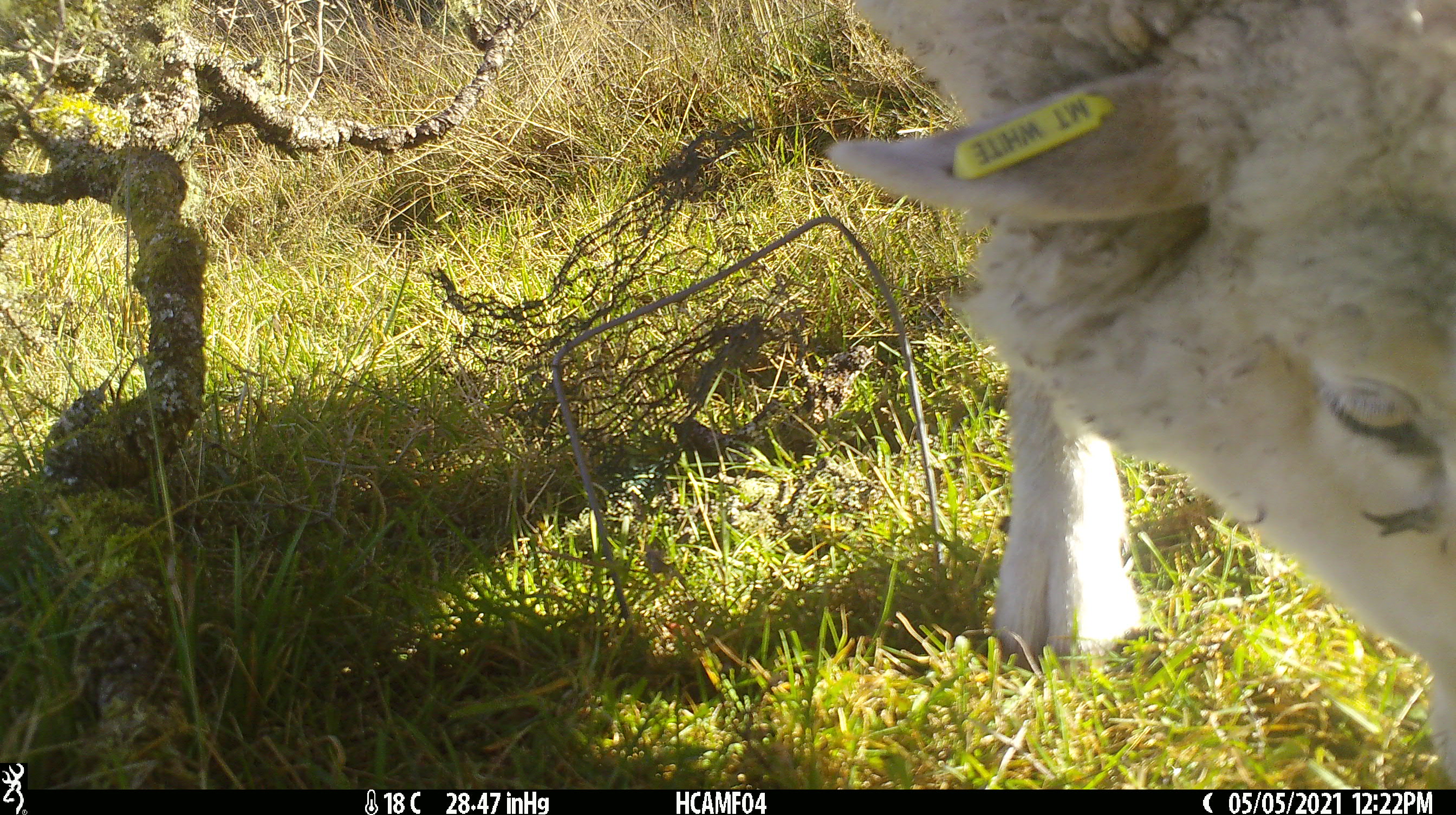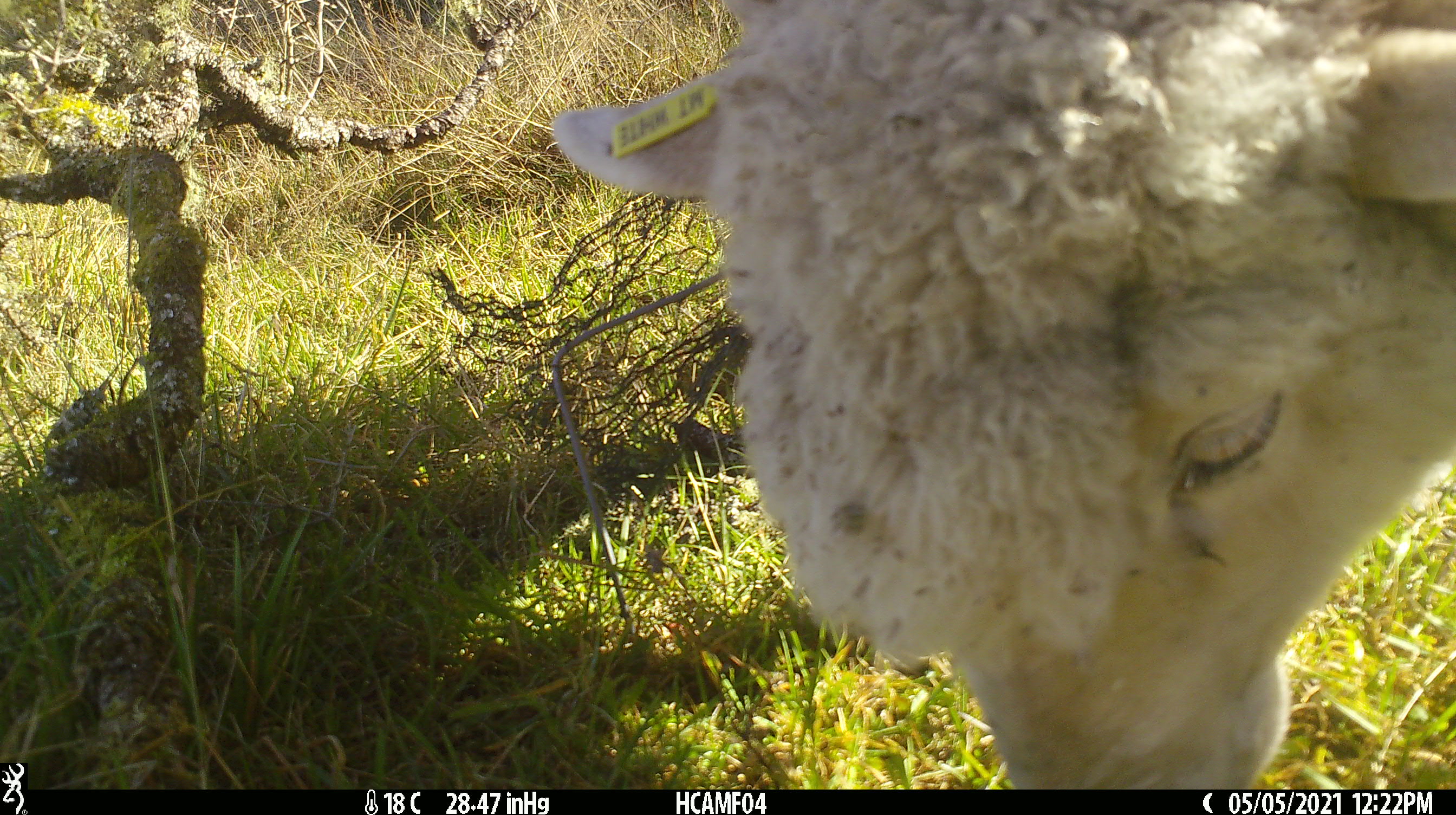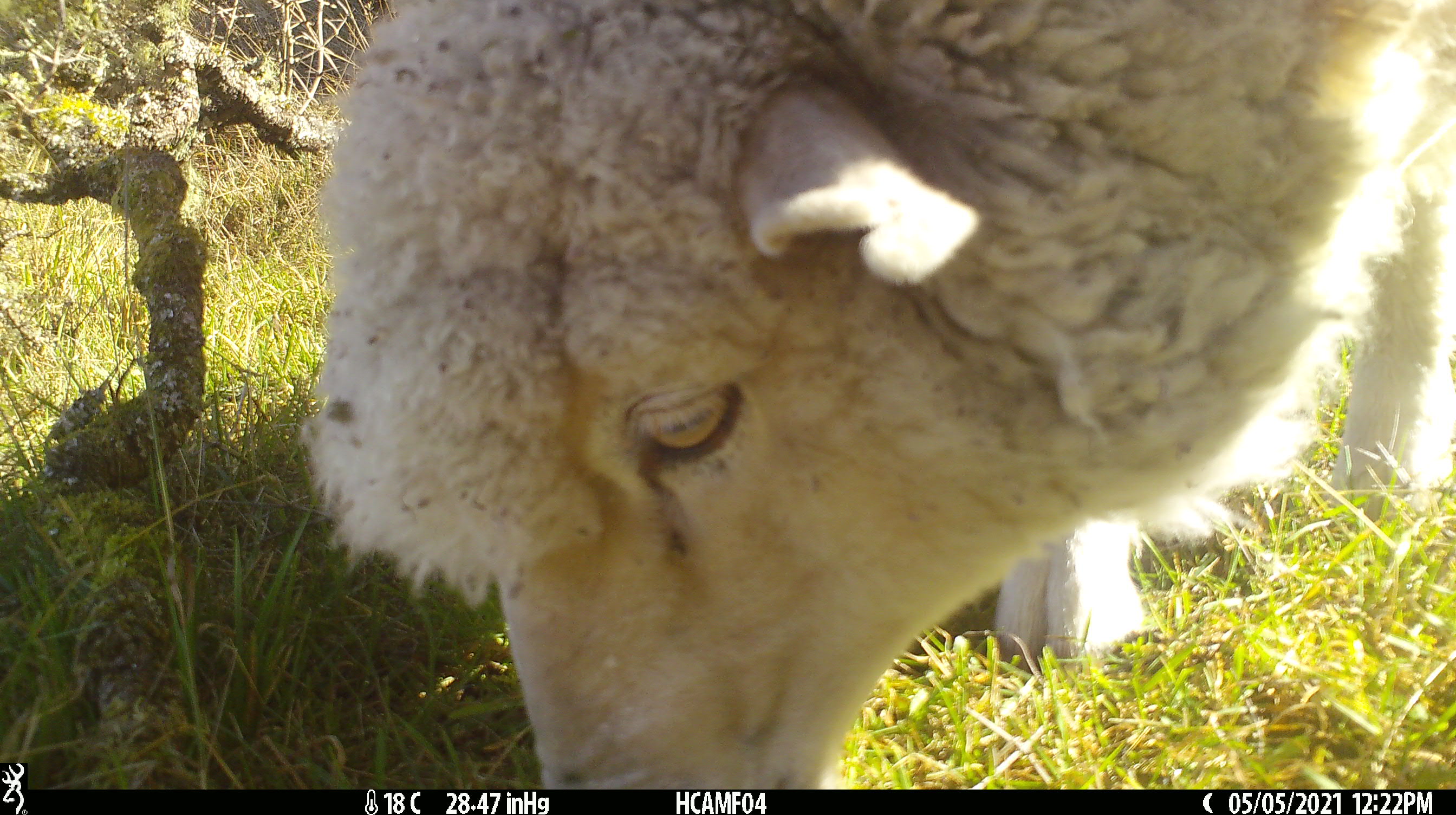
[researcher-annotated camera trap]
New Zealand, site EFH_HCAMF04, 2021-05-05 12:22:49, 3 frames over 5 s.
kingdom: Animalia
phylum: Chordata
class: Mammalia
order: Artiodactyla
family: Bovidae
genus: Ovis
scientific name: Ovis aries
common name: domestic sheep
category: sheep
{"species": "sheep (domestic sheep) (Ovis aries)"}